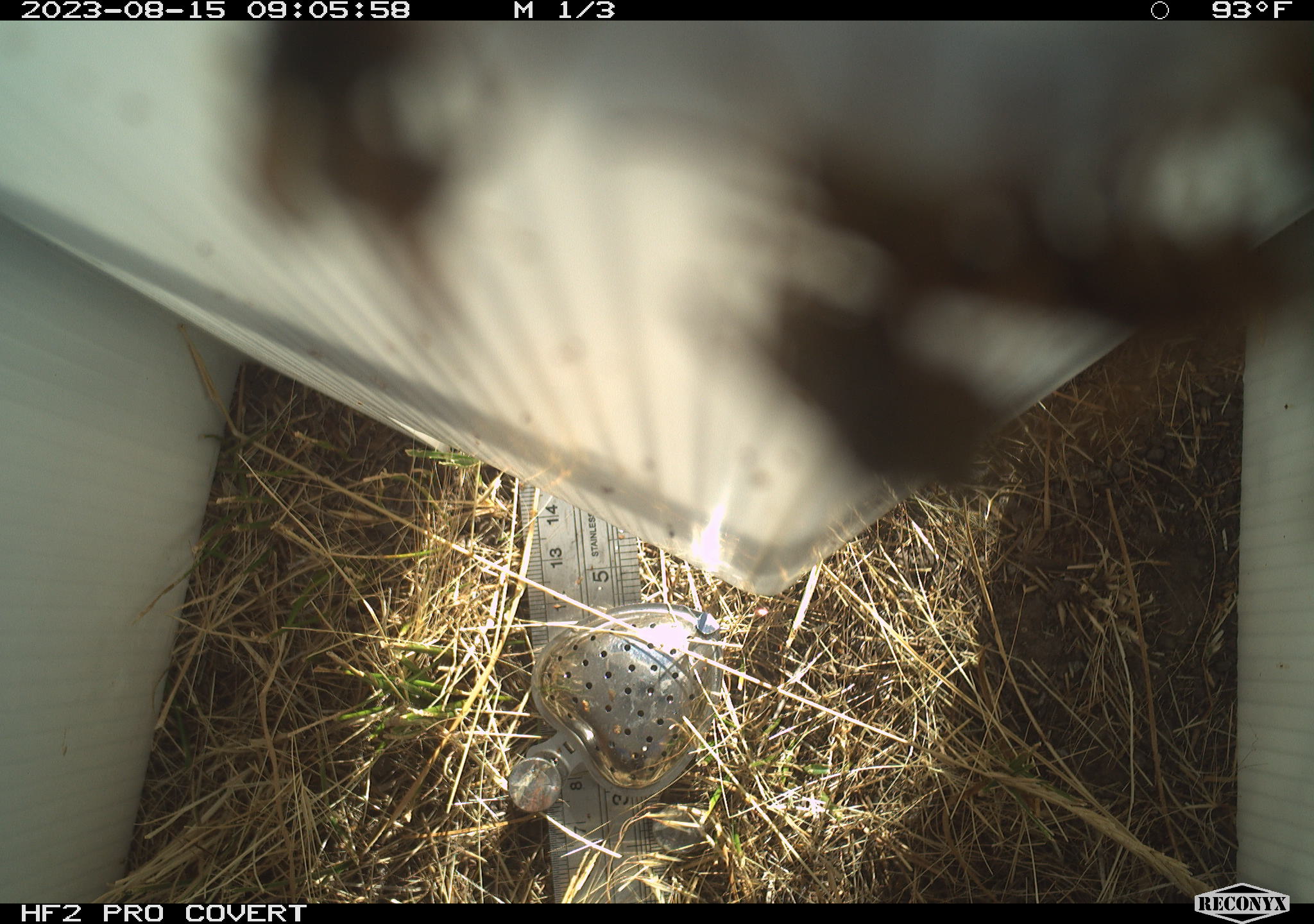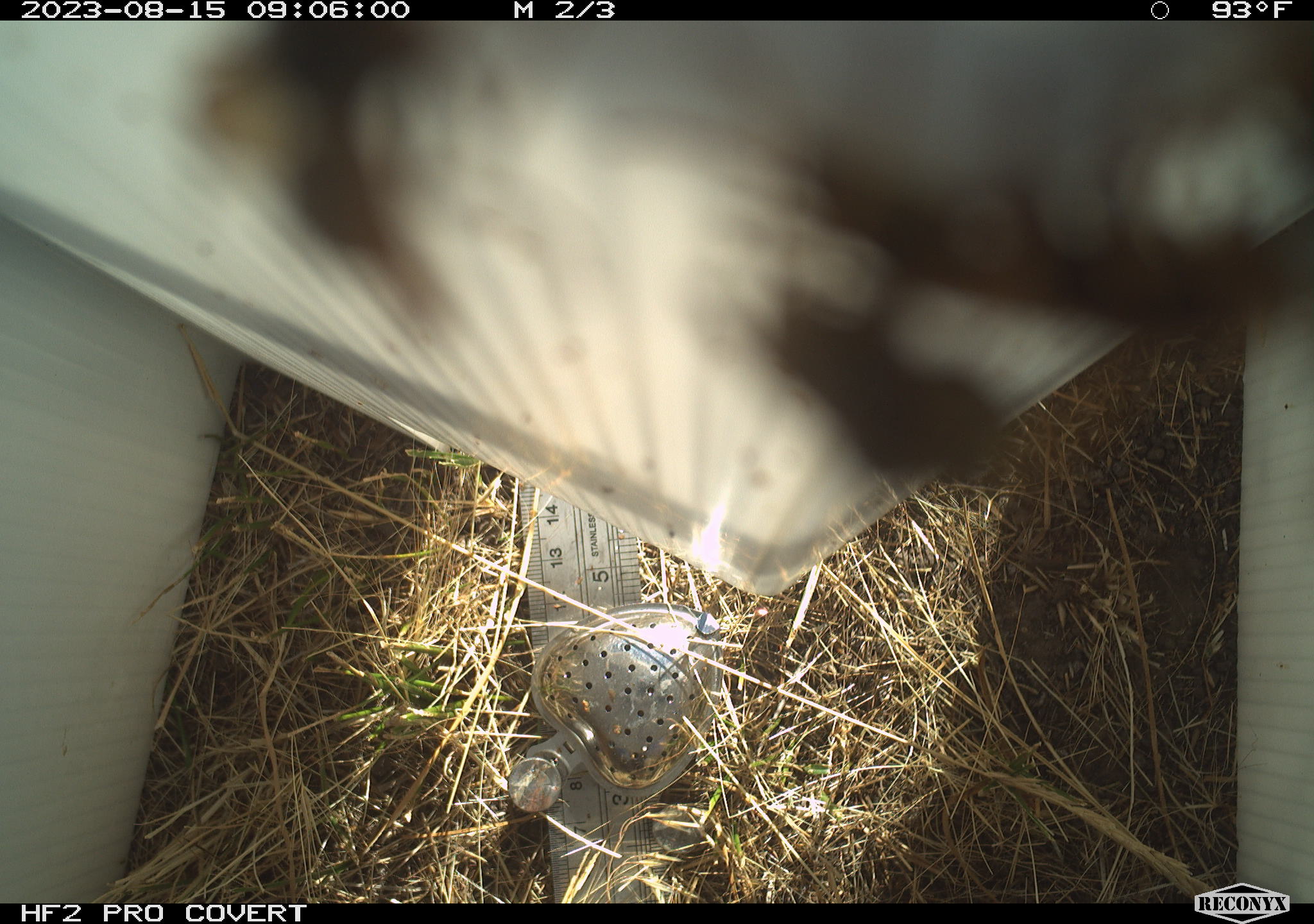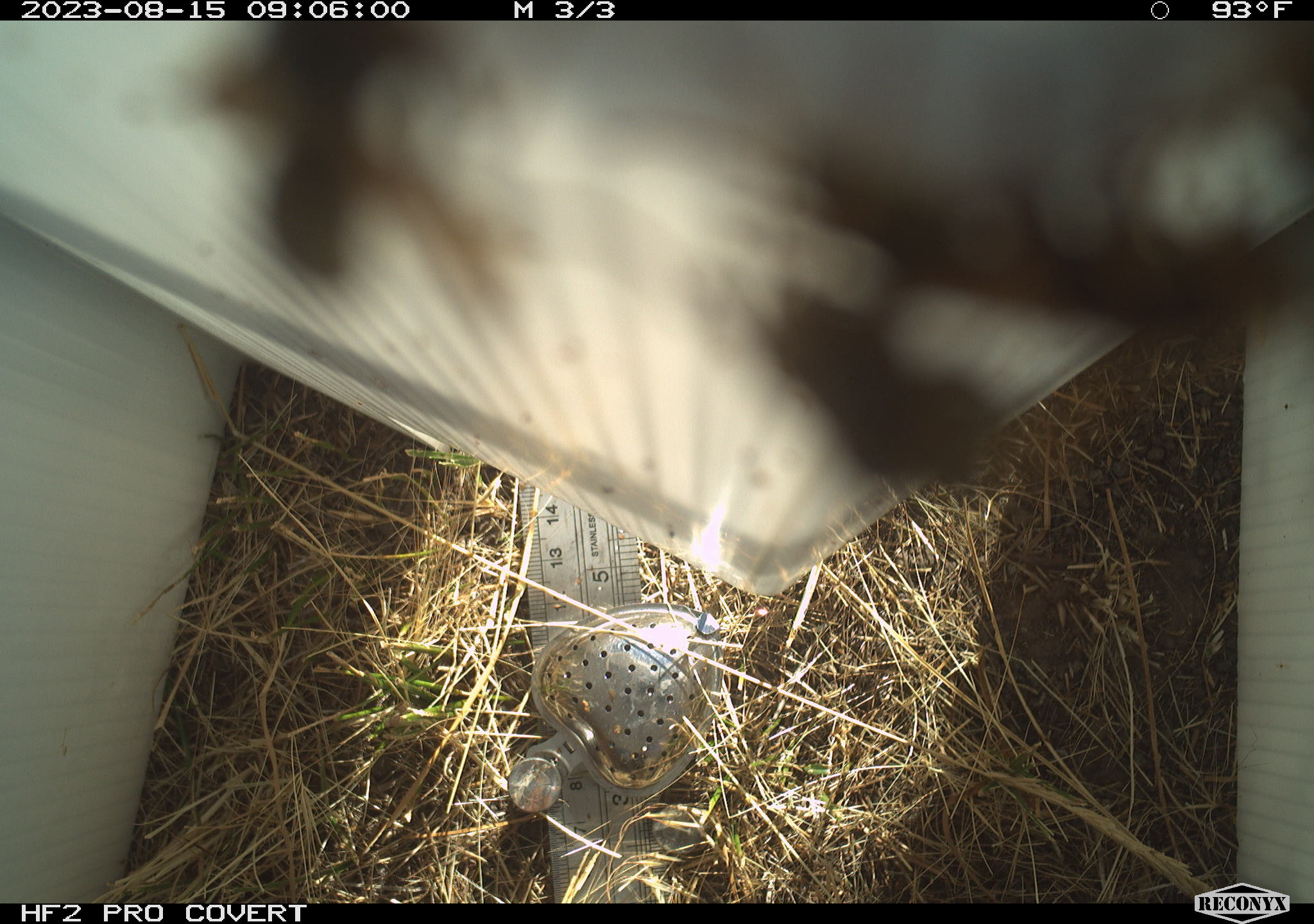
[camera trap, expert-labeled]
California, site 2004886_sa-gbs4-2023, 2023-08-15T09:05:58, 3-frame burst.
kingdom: Animalia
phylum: Arthropoda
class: Insecta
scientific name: Insecta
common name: insect